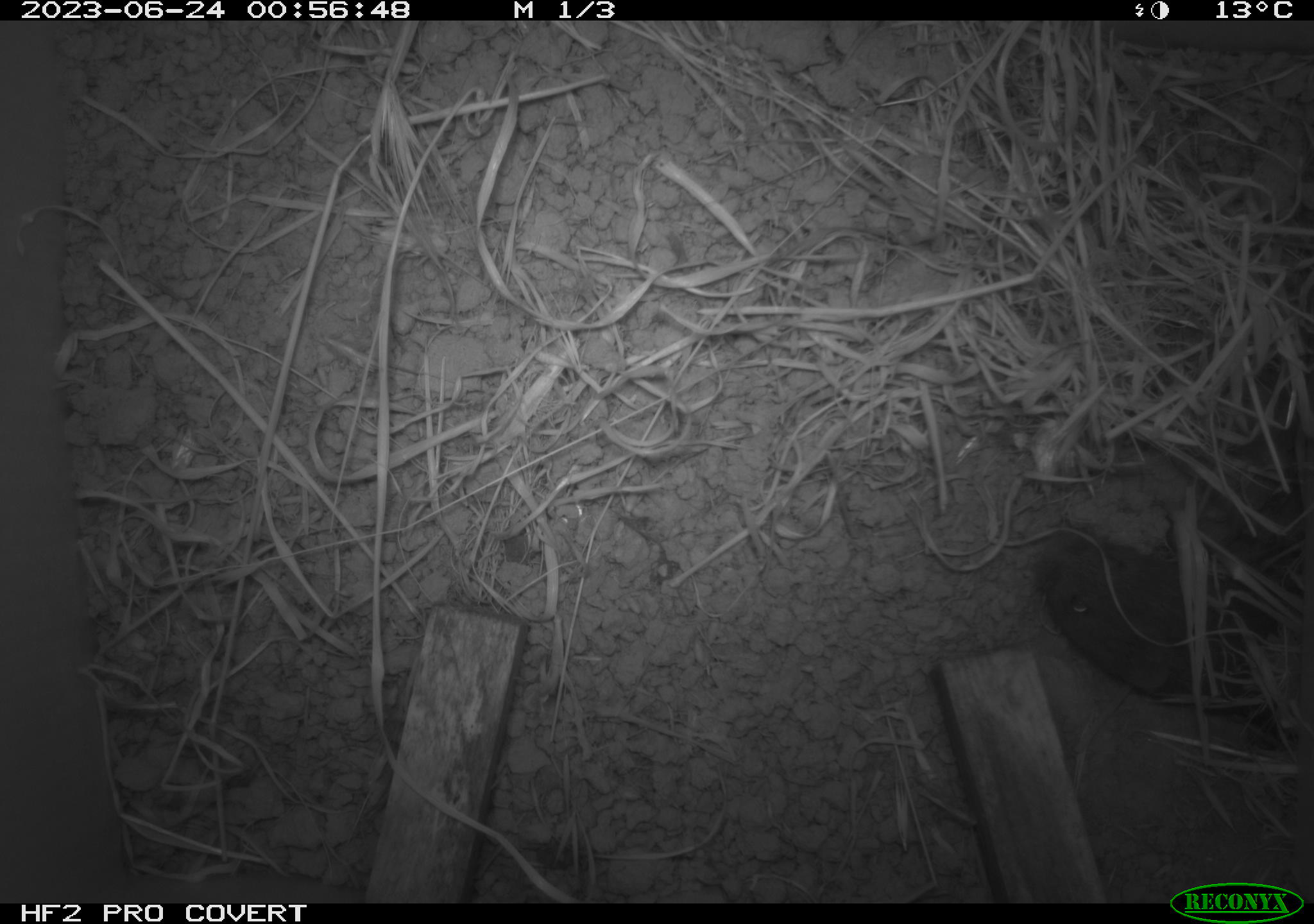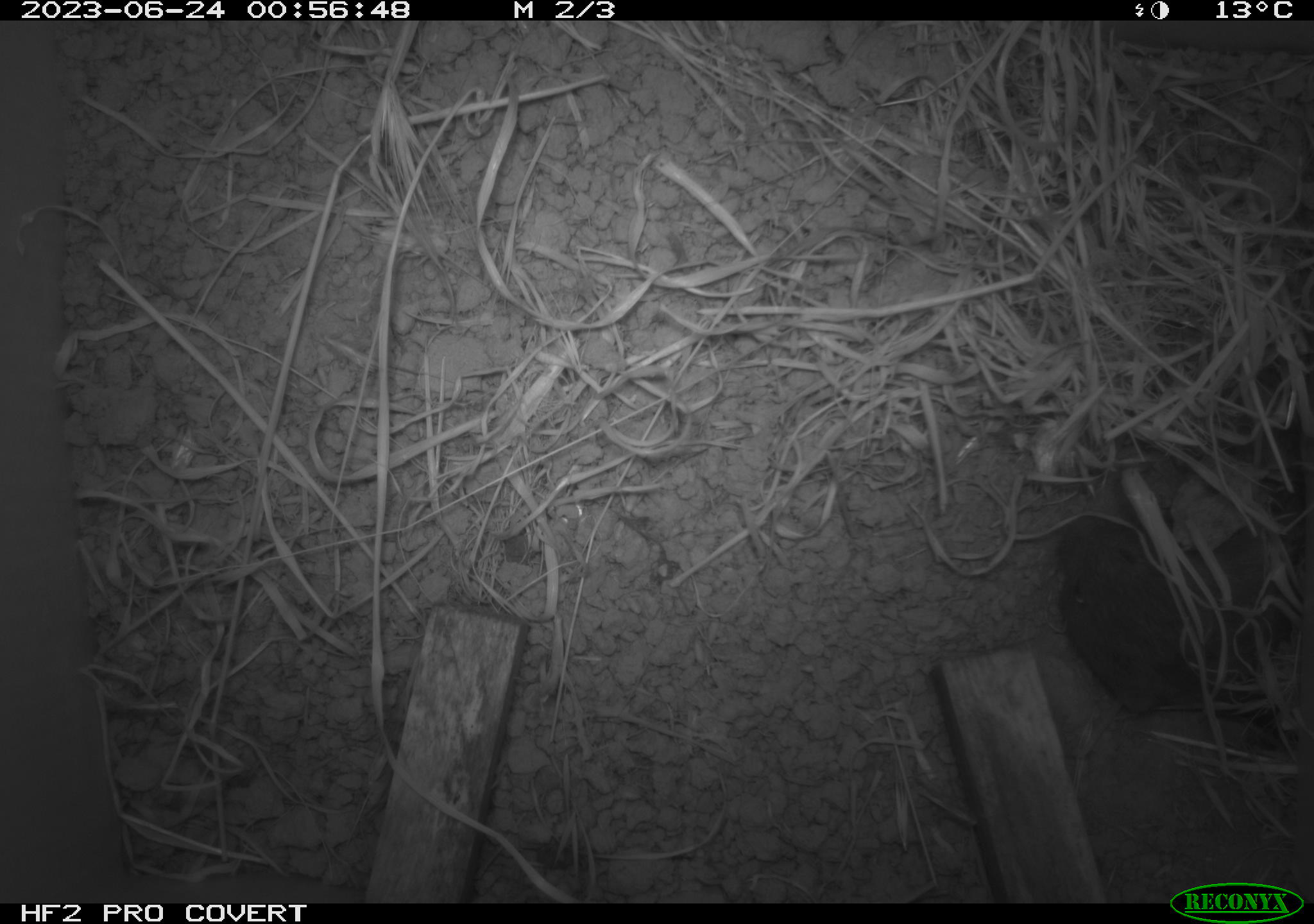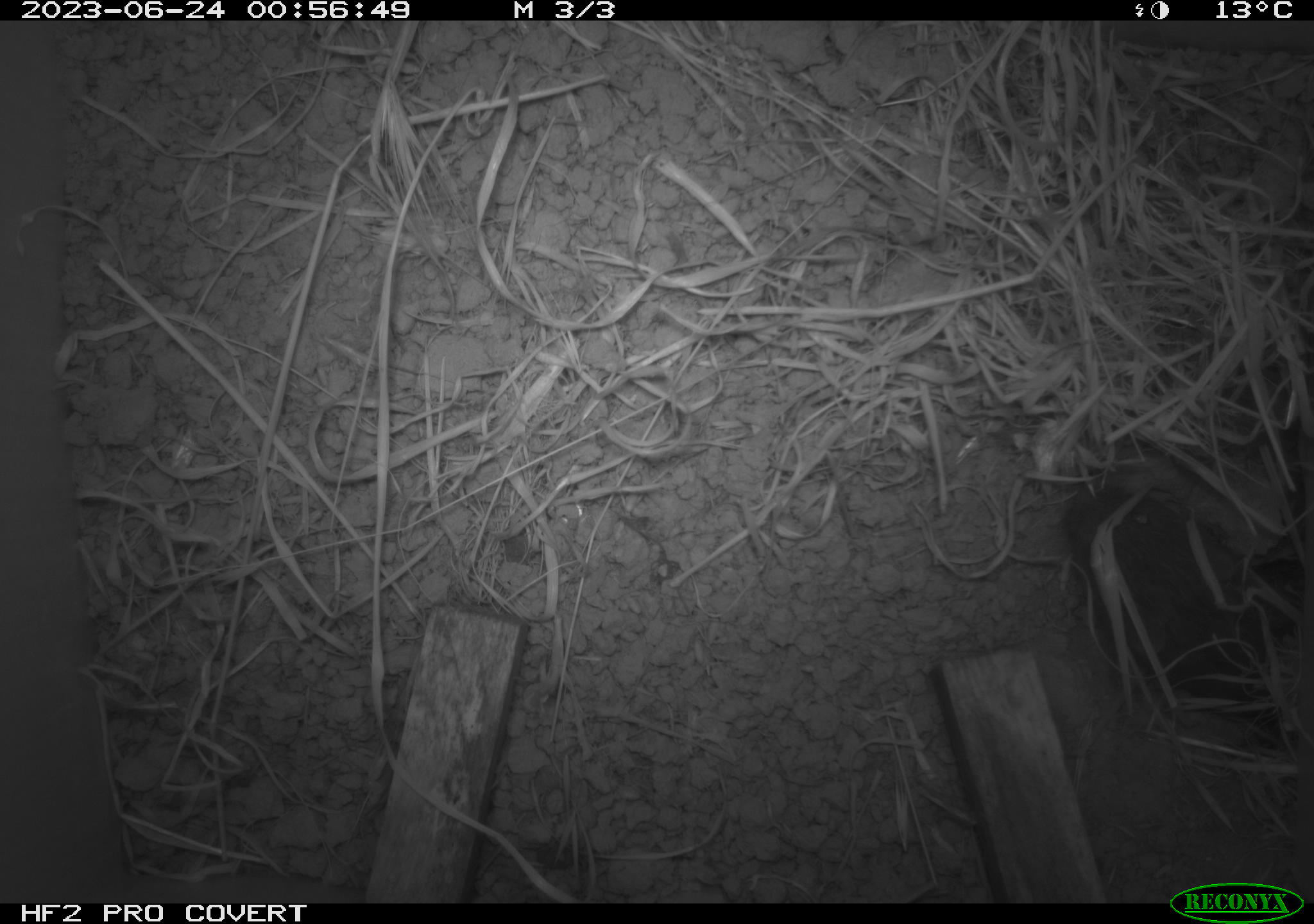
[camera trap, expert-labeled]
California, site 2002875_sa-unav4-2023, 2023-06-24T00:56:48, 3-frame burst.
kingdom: Animalia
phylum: Chordata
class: Mammalia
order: Rodentia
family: Cricetidae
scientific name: Arvicolinae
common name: voles, lemmings, and muskrats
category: arvicolinae subfamily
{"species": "arvicolinae subfamily (voles, lemmings, and muskrats) (Arvicolinae)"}